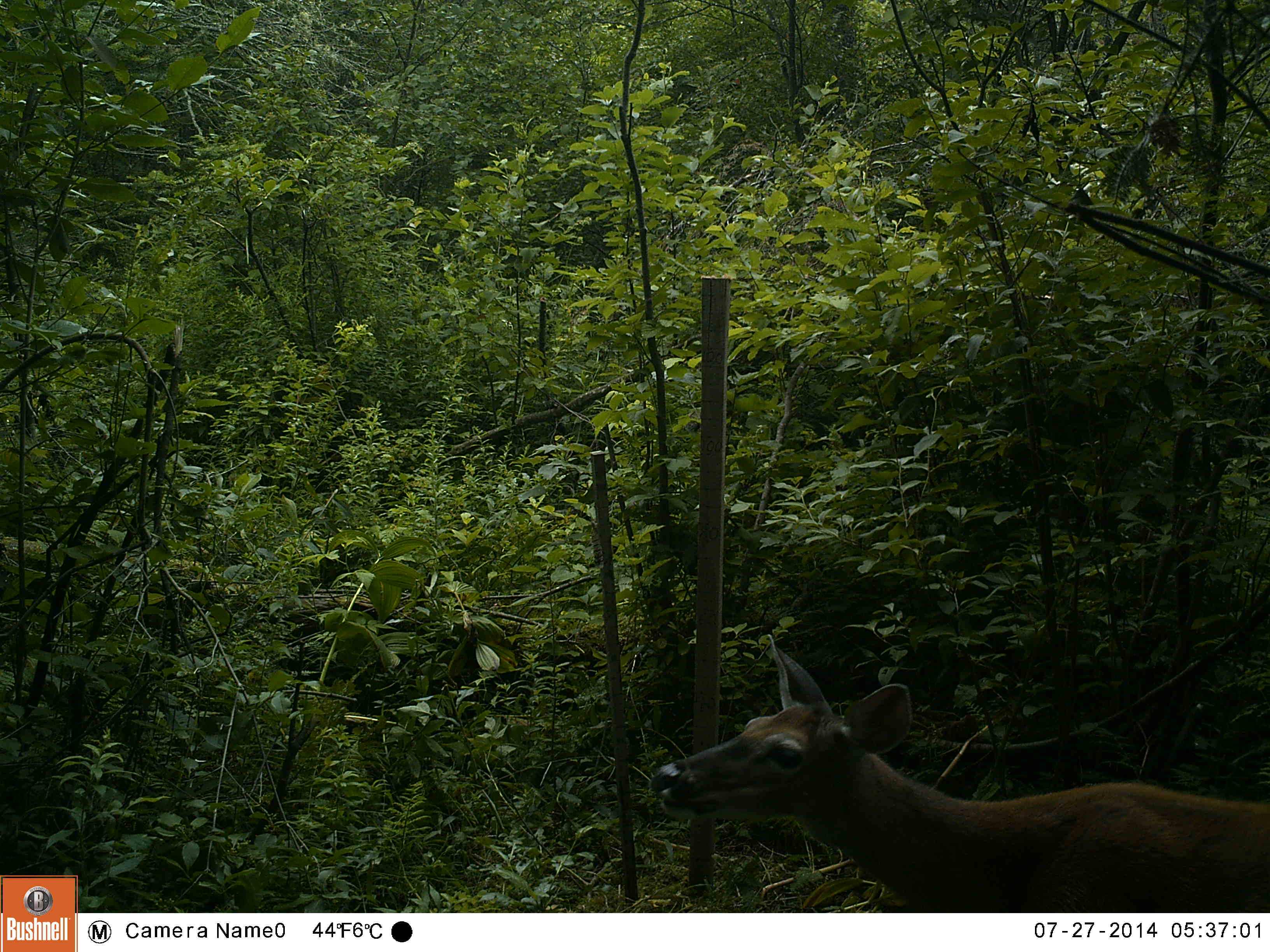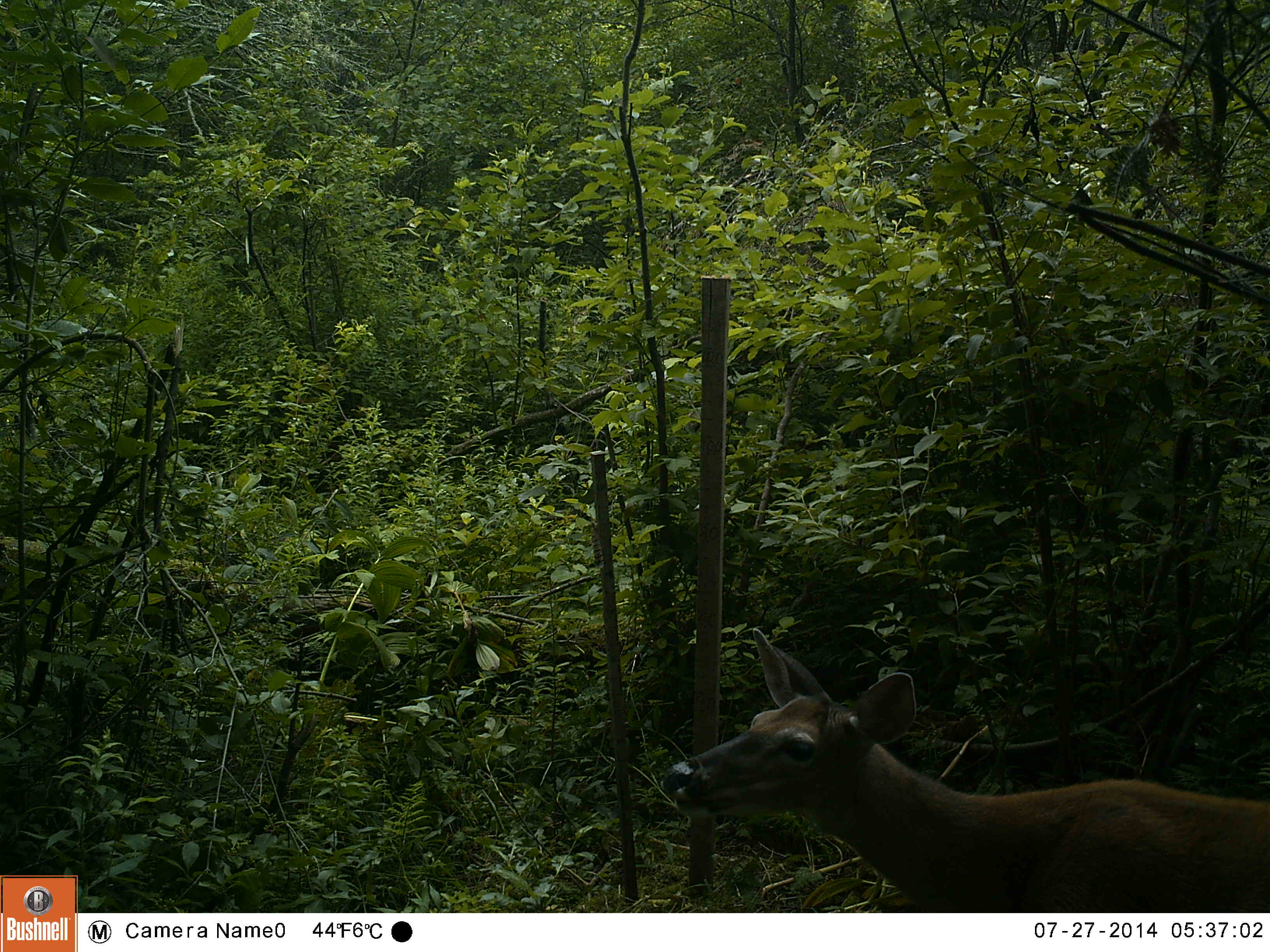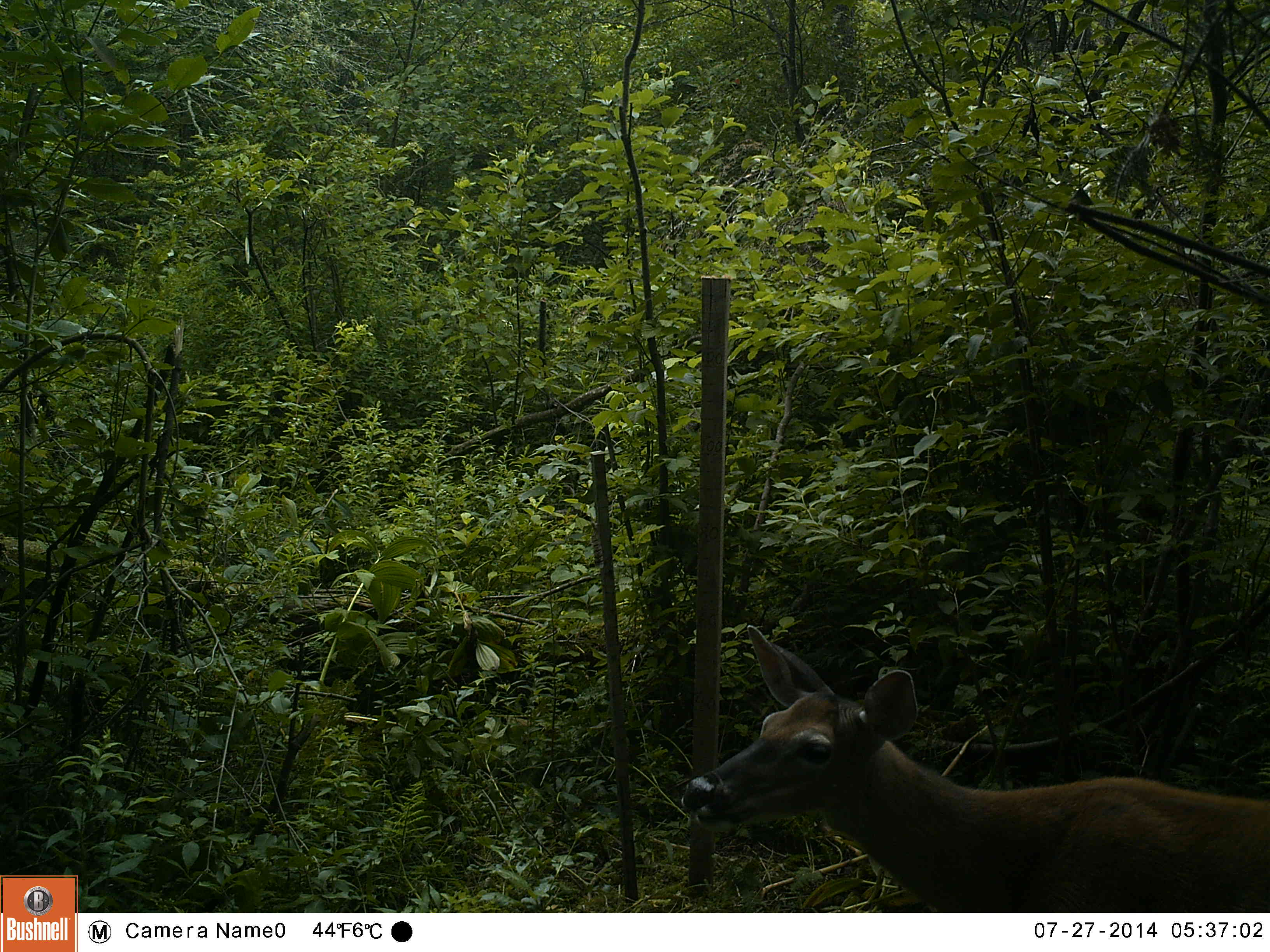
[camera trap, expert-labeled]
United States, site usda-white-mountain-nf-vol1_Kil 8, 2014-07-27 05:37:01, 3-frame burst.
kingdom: Animalia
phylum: Chordata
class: Mammalia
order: Artiodactyla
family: Cervidae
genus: Odocoileus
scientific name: Odocoileus virginianus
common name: white-tailed deer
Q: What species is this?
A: White-tailed deer (Odocoileus virginianus).